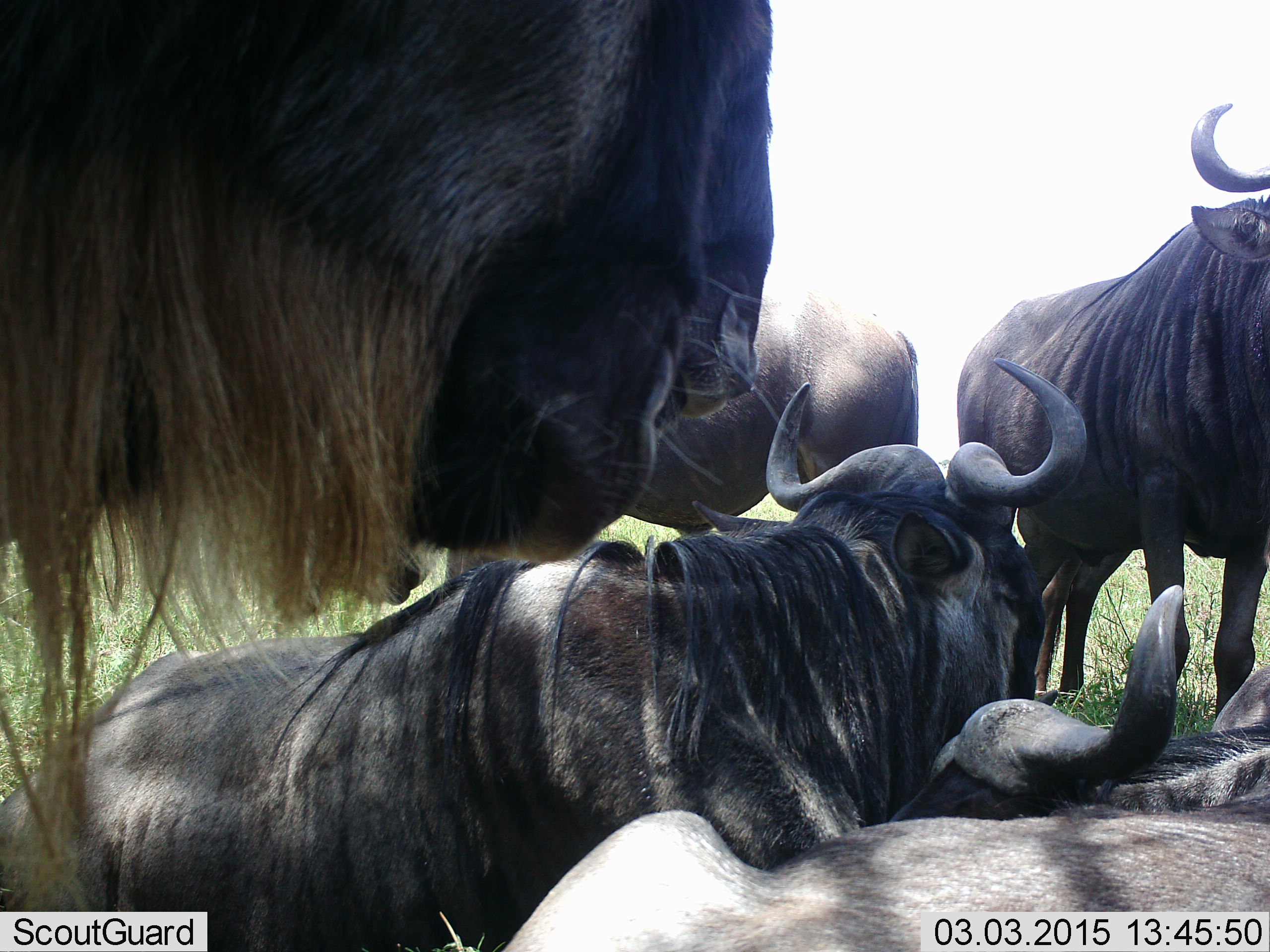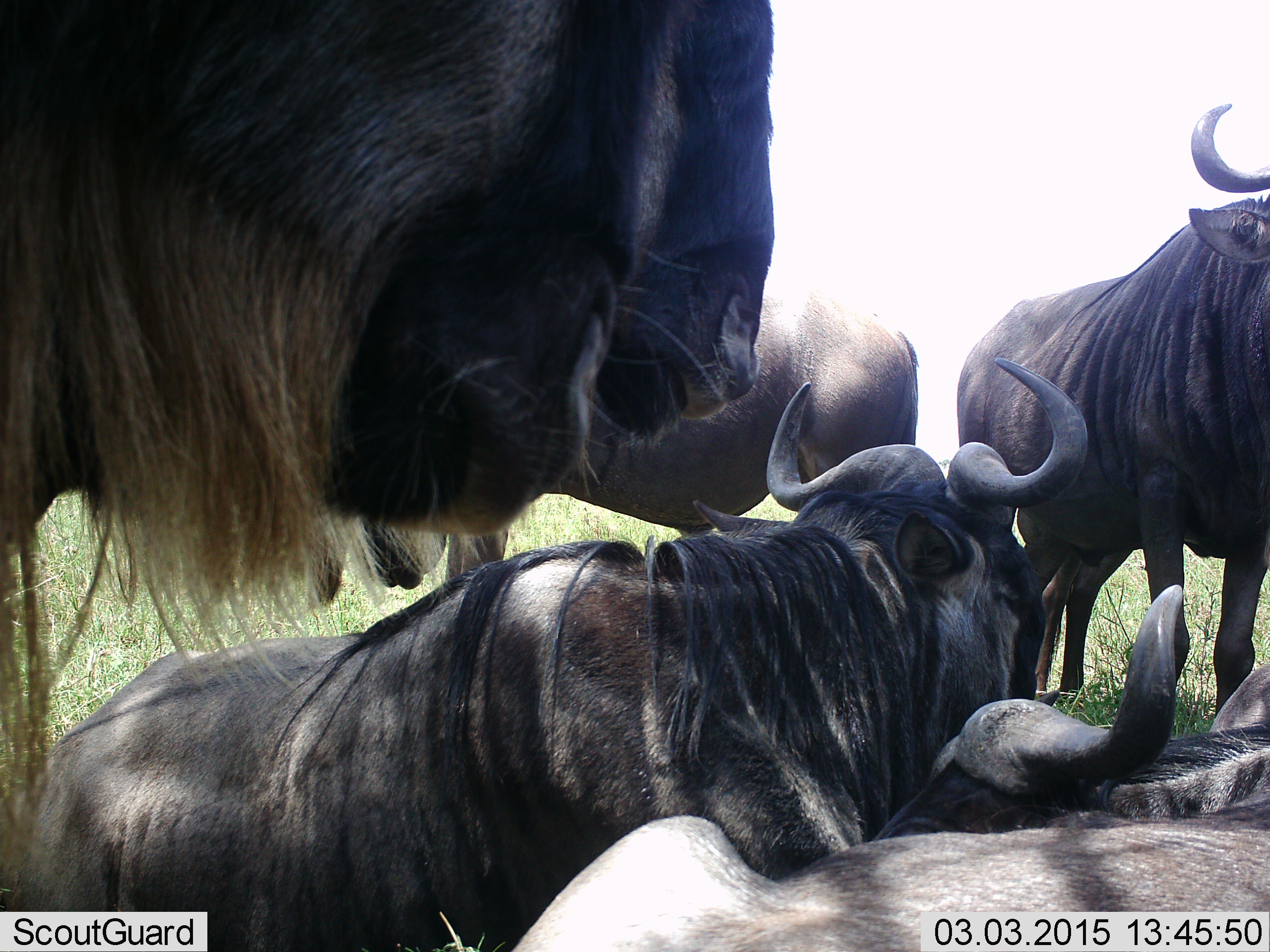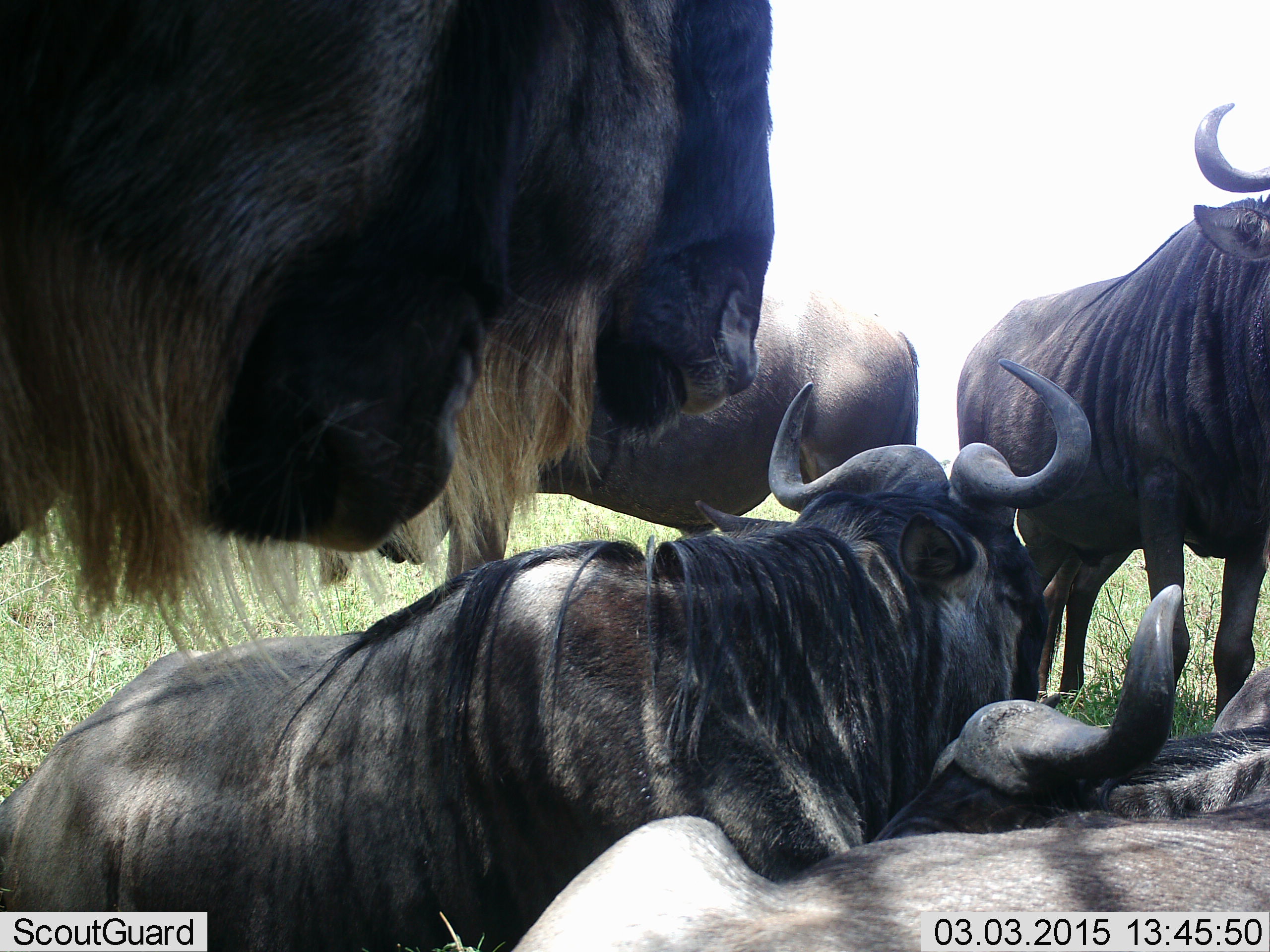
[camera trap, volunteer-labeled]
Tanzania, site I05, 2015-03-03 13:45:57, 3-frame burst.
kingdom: Animalia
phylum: Chordata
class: Mammalia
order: Artiodactyla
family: Bovidae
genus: Connochaetes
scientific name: Connochaetes taurinus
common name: blue wildebeest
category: wildebeest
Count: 6.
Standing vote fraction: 80%.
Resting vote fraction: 100%.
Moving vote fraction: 0%.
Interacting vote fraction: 20%.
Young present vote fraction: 0%.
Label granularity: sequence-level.